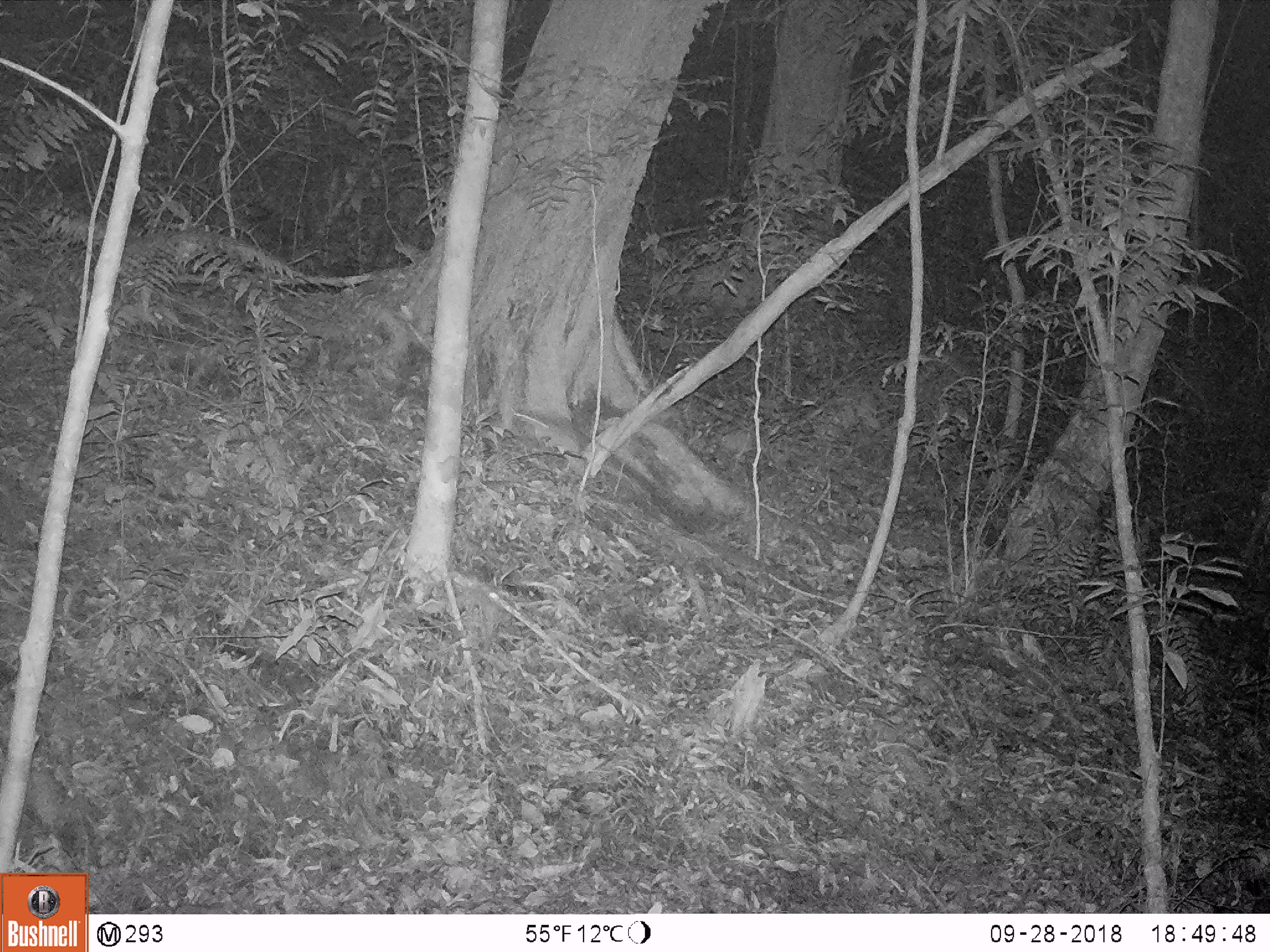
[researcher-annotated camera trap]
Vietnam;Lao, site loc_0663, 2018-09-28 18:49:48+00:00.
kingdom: Animalia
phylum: Chordata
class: Mammalia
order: Rodentia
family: Muridae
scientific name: Muridae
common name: old-world mice and rats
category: unidentified murid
Unidentified murid (old-world mice and rats) (Muridae). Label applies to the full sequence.